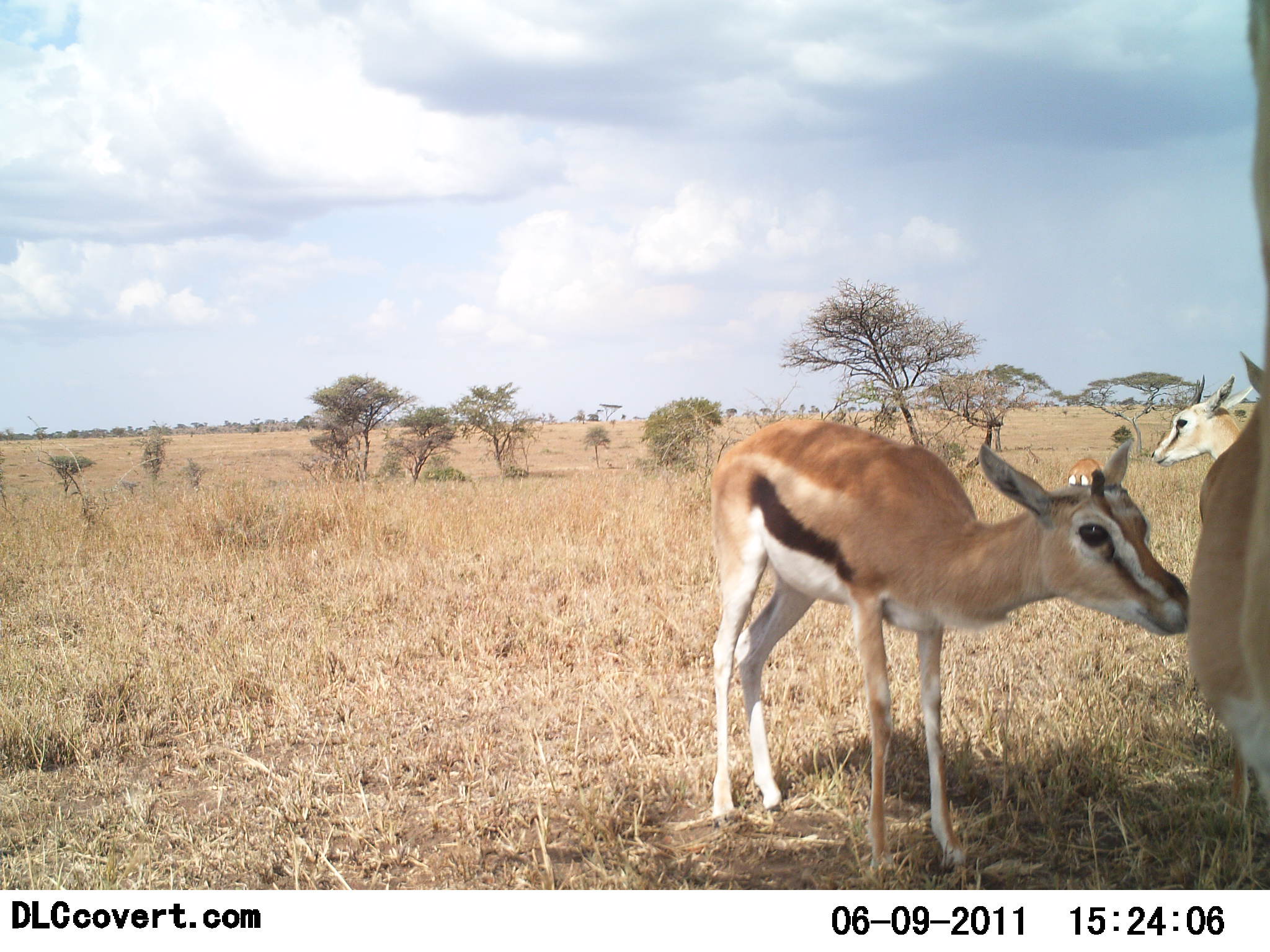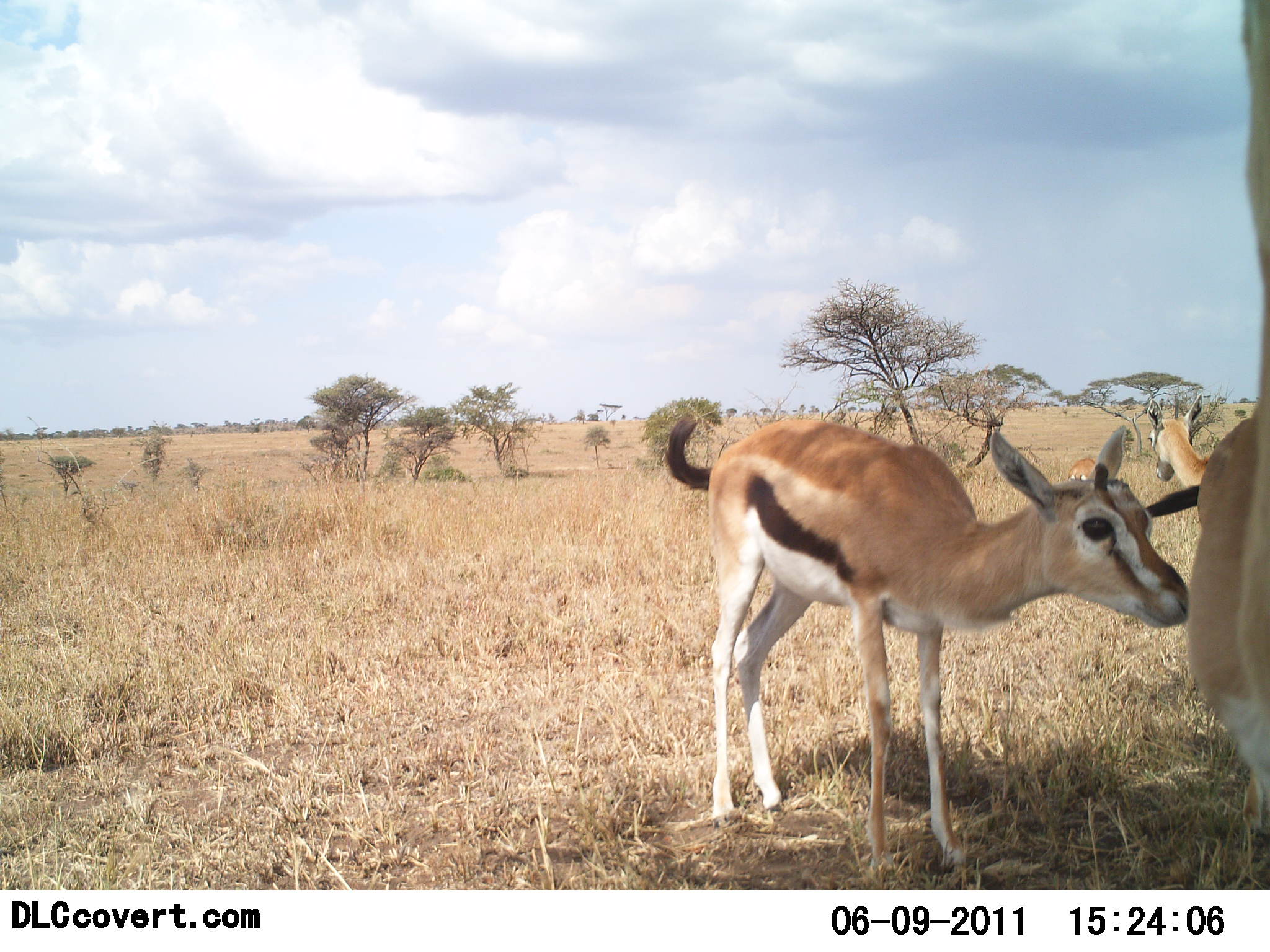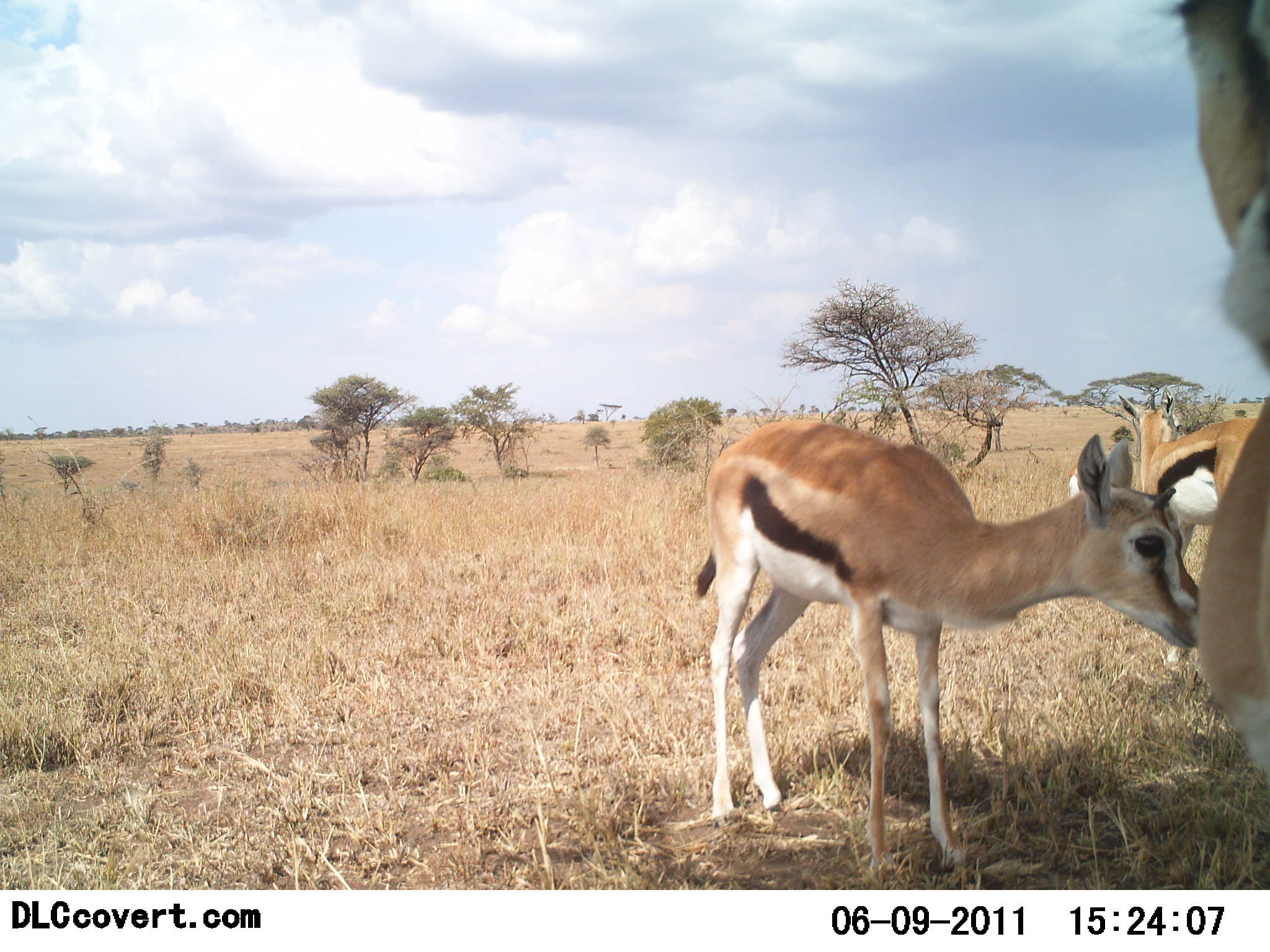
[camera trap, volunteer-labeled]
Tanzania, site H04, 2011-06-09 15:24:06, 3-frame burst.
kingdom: Animalia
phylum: Chordata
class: Mammalia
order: Artiodactyla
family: Bovidae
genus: Eudorcas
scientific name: Eudorcas thomsonii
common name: thomson's gazelle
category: gazellethomsons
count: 3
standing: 83%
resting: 0%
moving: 8%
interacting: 33%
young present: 25%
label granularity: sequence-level